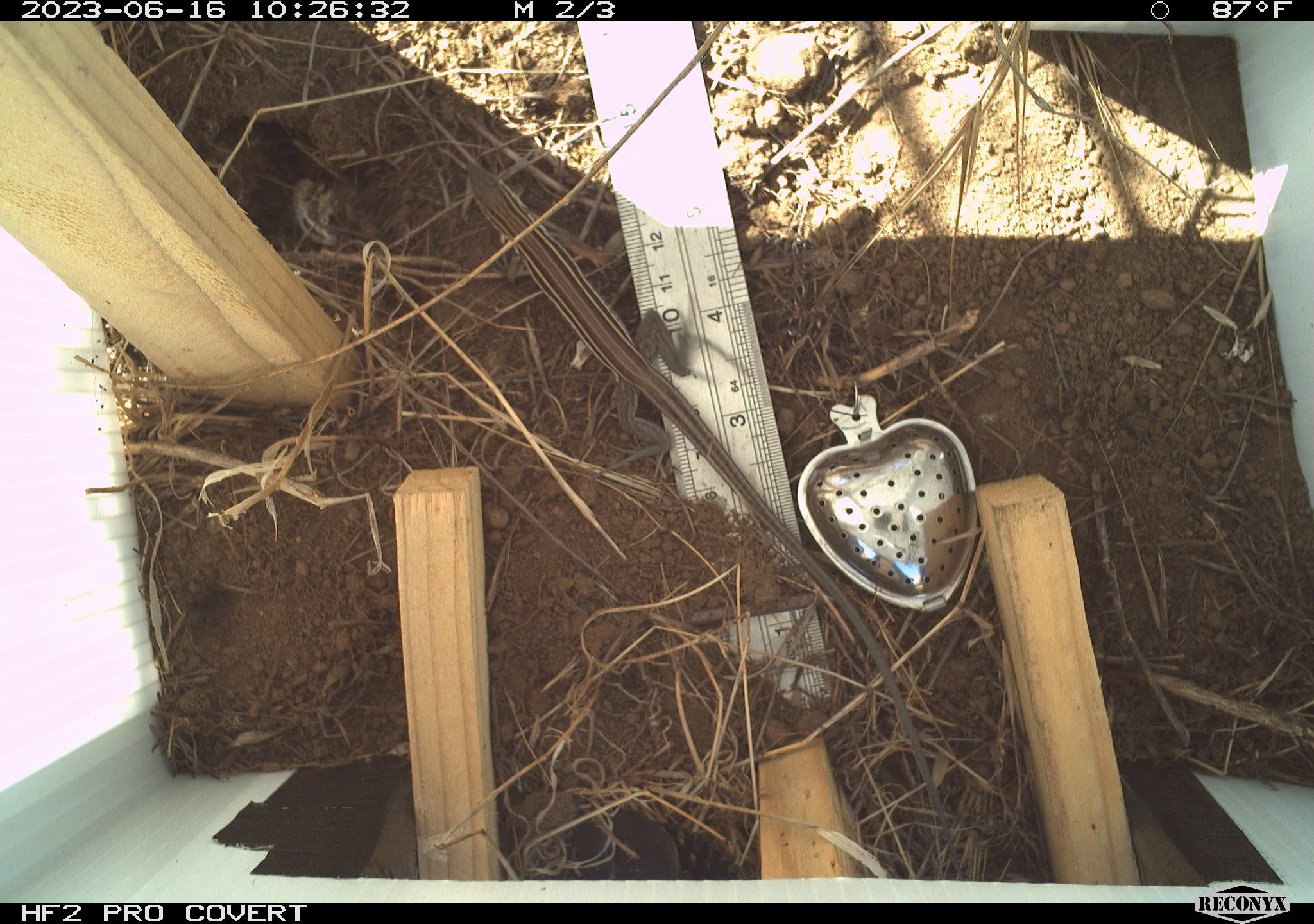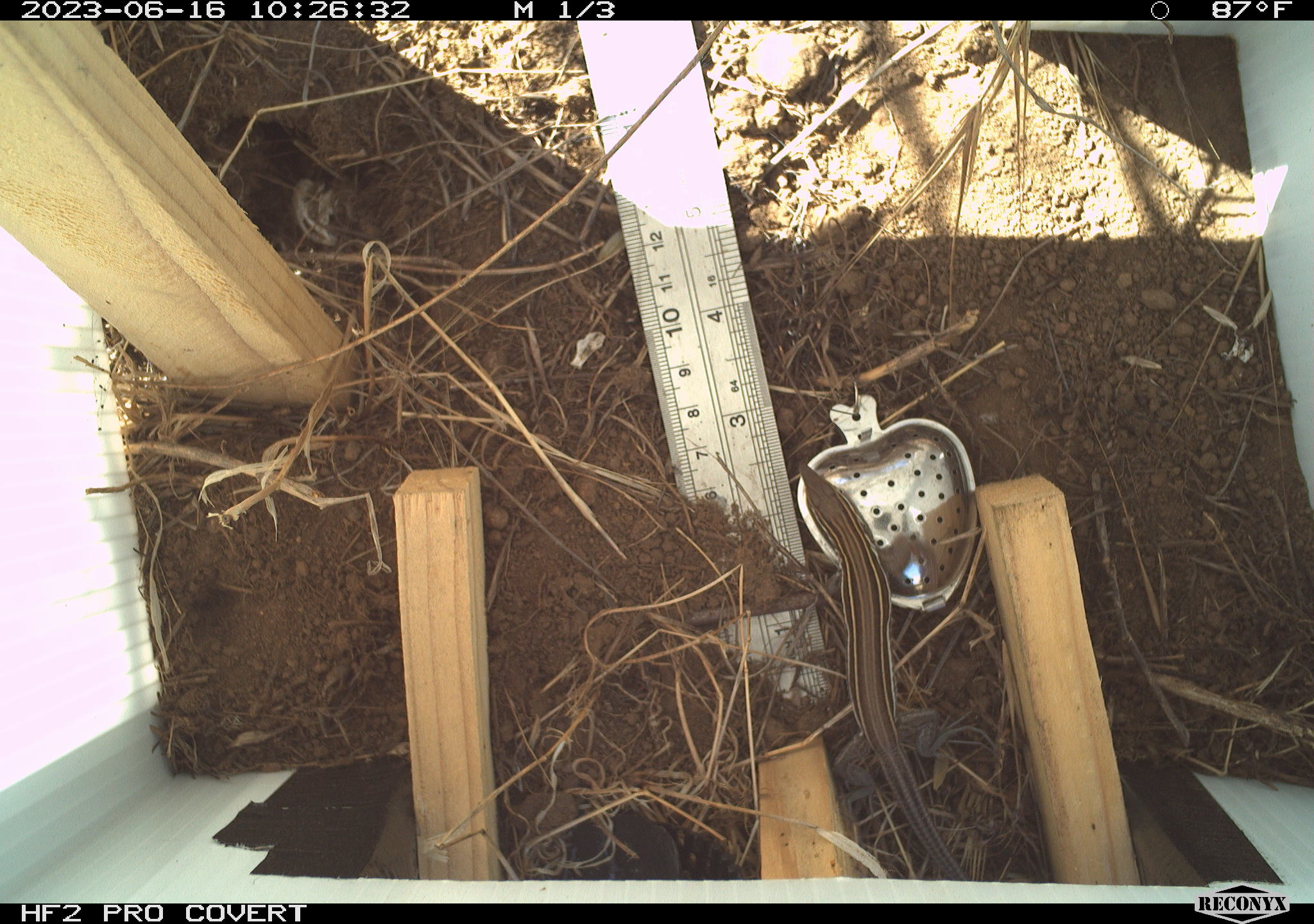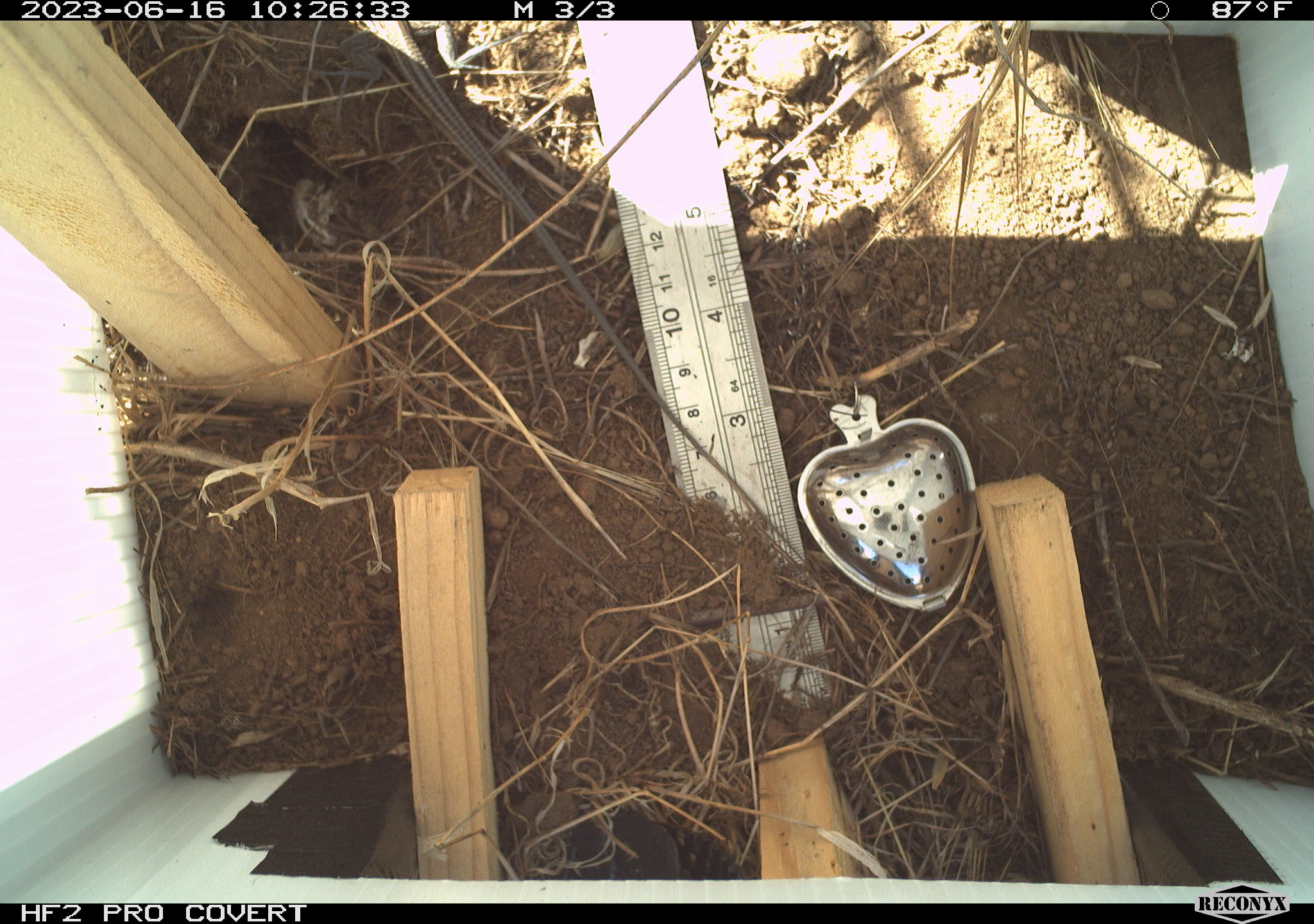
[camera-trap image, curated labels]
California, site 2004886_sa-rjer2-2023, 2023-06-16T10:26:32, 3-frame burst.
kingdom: Animalia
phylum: Chordata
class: Reptilia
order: Squamata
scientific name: Squamata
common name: lizards and snakes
Lizards and snakes (Squamata).